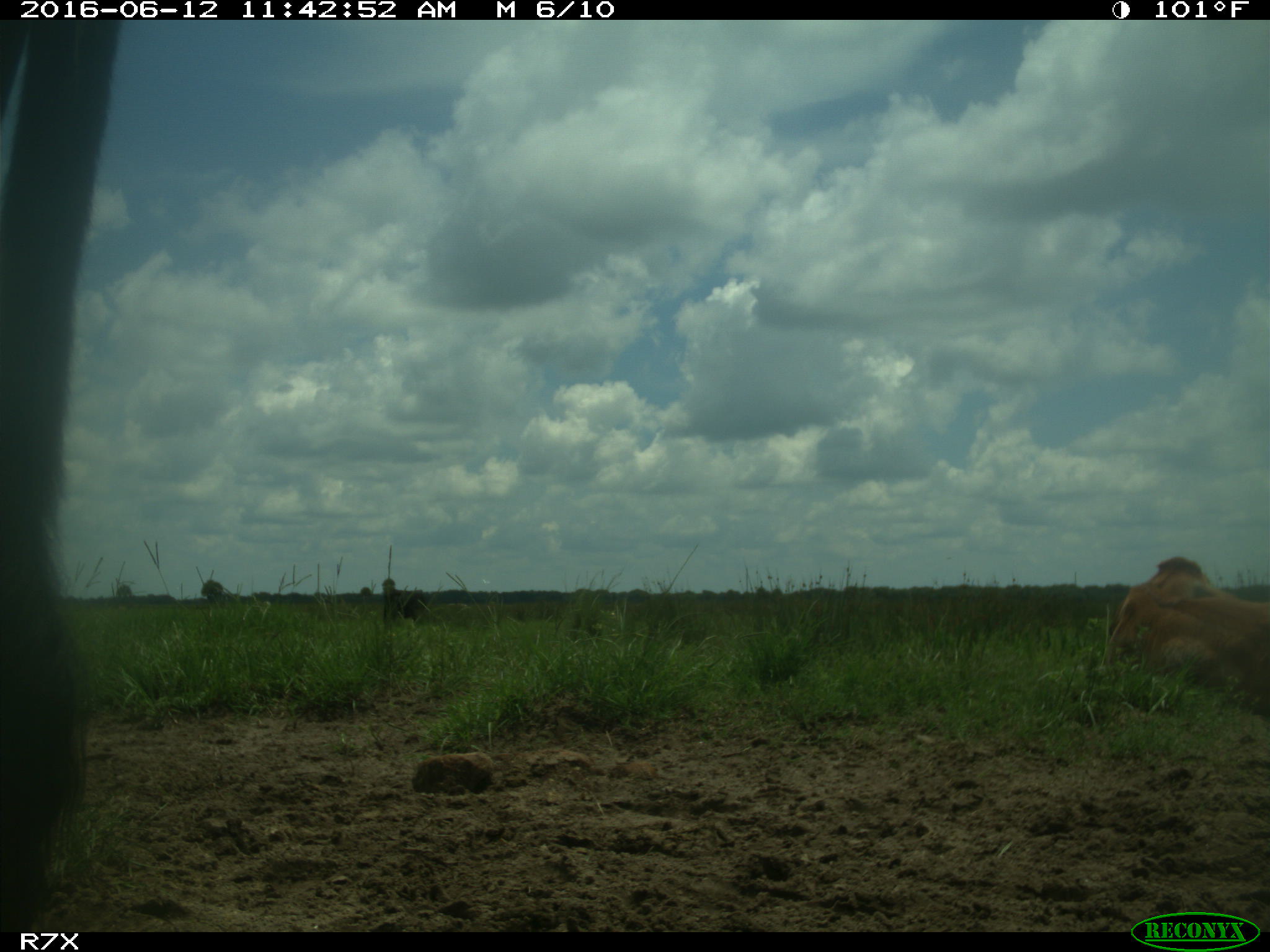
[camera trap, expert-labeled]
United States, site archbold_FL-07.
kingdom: Animalia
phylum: Chordata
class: Mammalia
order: Artiodactyla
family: Bovidae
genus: Bos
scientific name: Bos taurus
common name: domestic cow